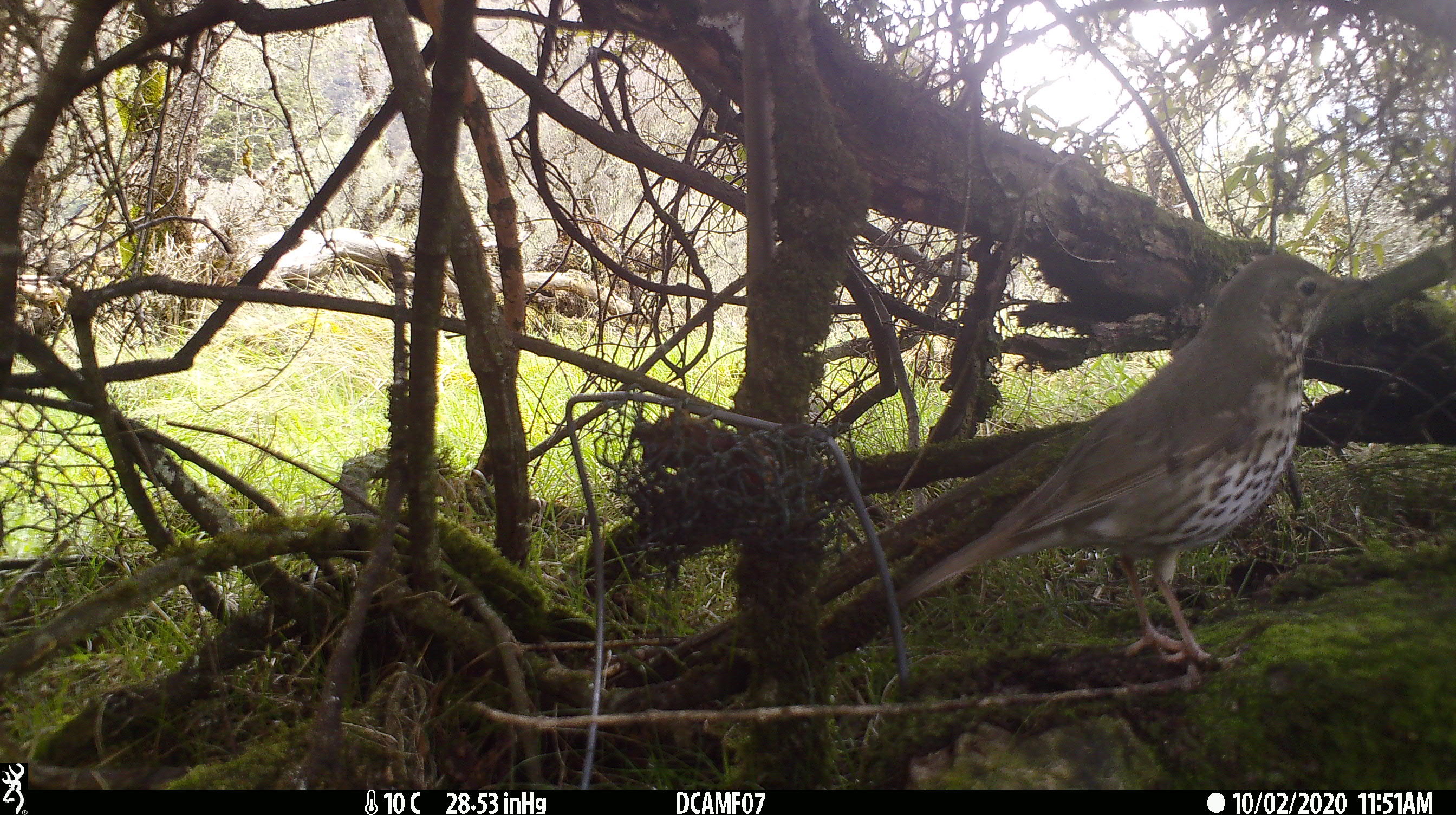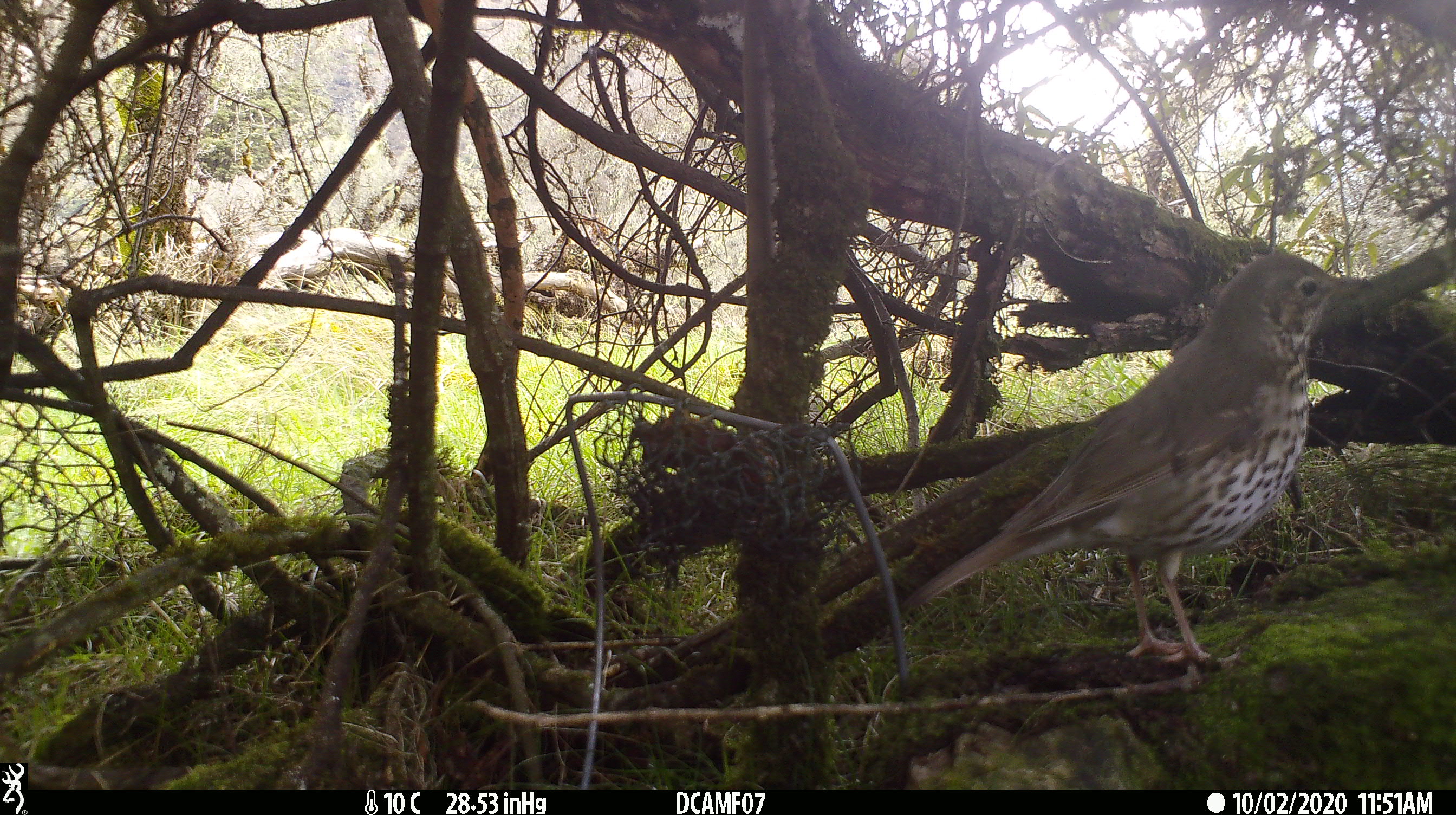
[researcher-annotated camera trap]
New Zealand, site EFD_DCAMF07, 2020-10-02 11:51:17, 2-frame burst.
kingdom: Animalia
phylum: Chordata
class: Aves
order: Passeriformes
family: Turdidae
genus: Turdus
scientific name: Turdus philomelos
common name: song thrush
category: thrush